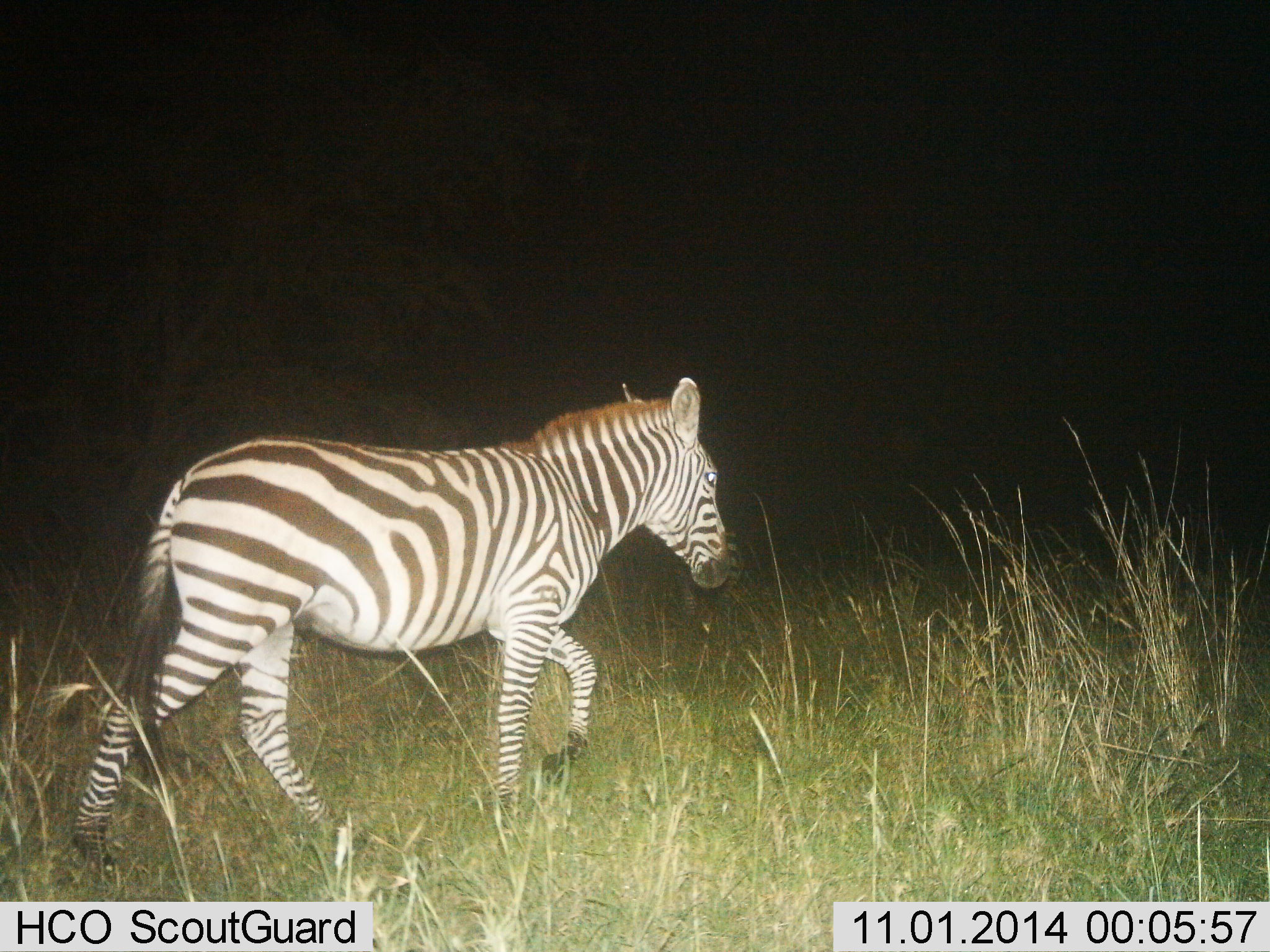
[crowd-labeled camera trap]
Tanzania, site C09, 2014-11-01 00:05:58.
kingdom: Animalia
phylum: Chordata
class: Mammalia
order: Perissodactyla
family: Equidae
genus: Equus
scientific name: Equus quagga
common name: plains zebra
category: zebra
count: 1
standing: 0%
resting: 0%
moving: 100%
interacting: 0%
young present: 10%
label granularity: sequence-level